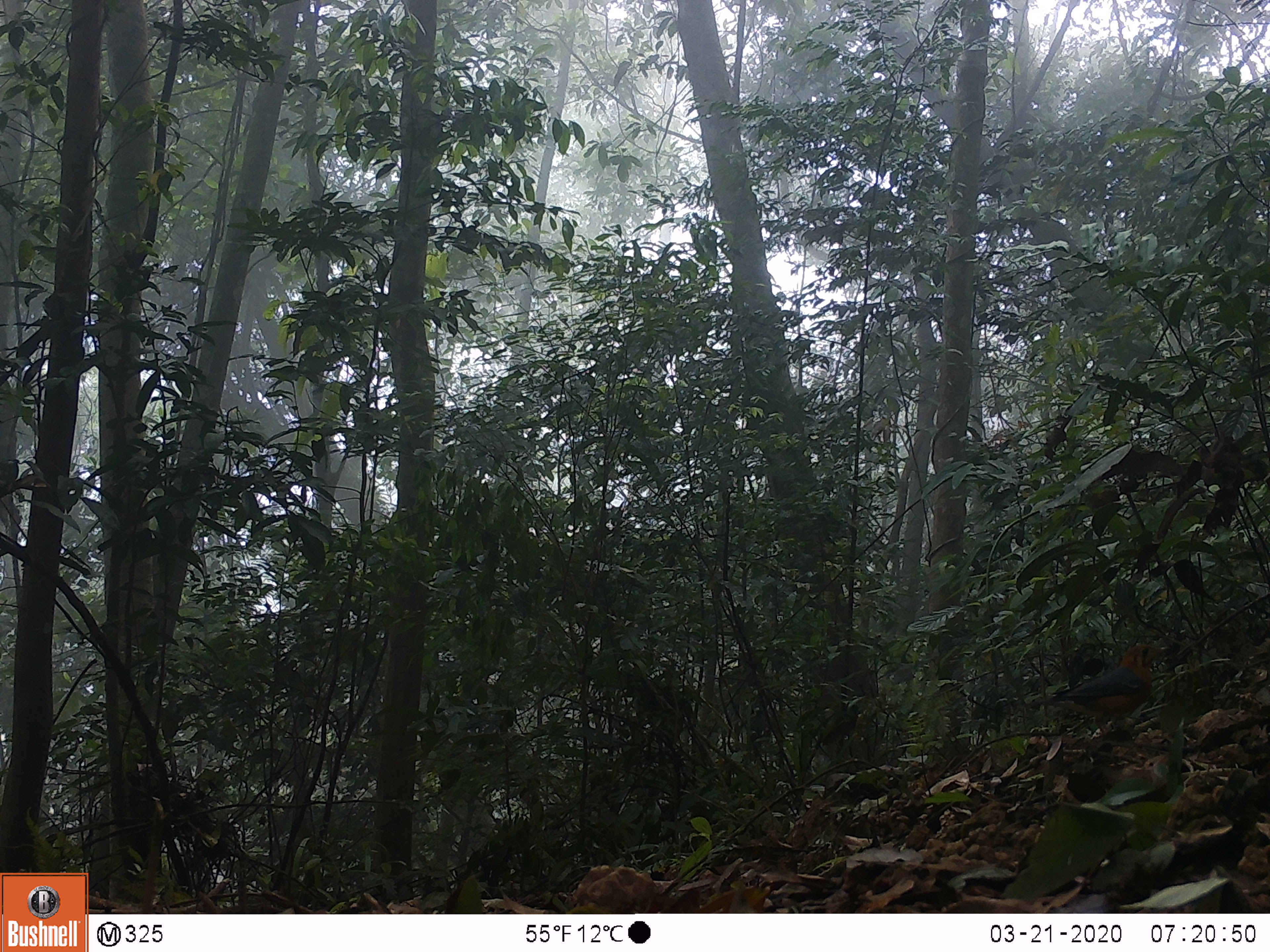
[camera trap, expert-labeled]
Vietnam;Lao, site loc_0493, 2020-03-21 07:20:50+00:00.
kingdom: Animalia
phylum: Chordata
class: Aves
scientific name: Aves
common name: bird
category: unidentified bird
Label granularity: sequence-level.